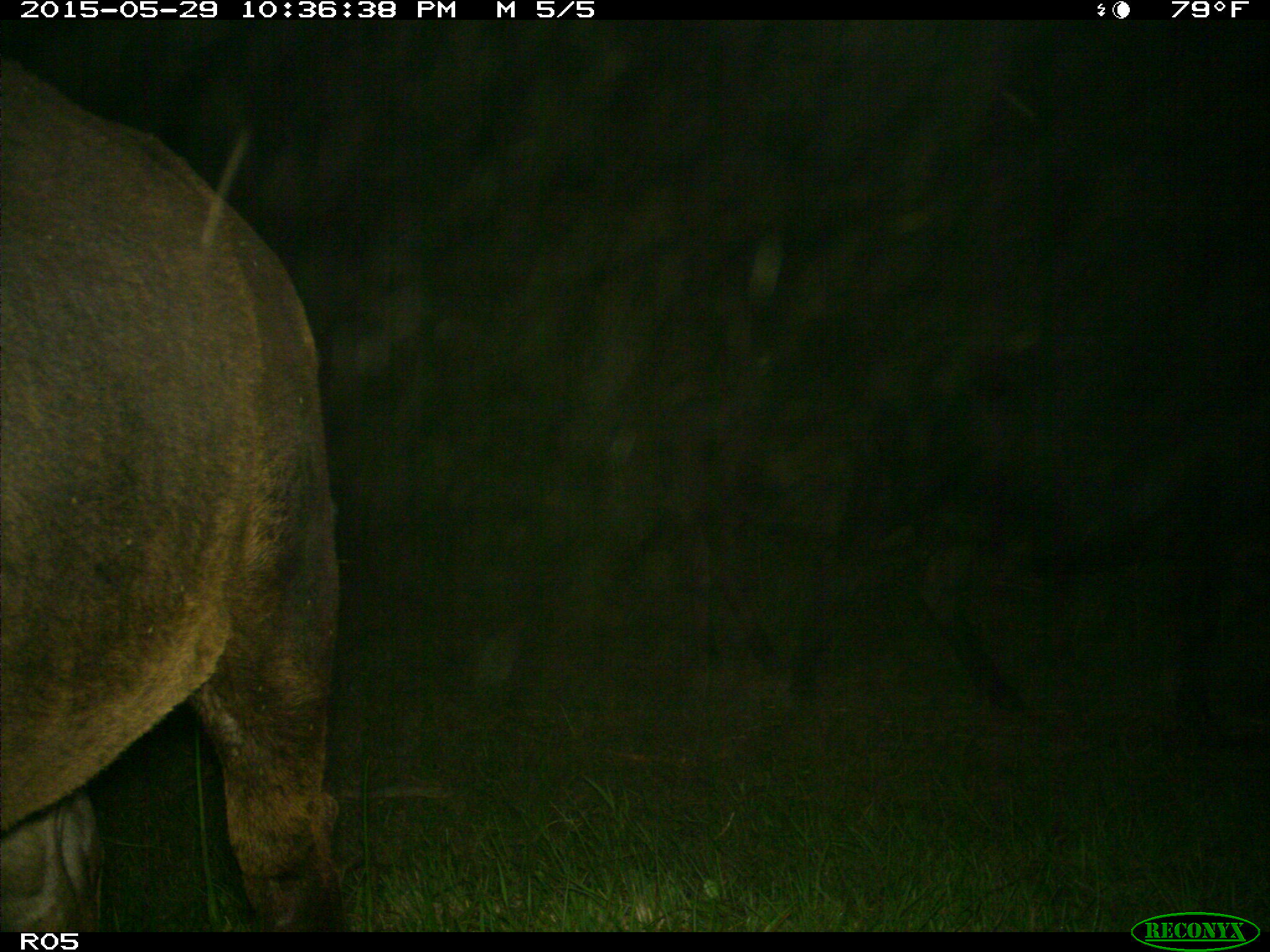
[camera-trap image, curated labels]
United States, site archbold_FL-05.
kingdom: Animalia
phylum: Chordata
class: Mammalia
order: Artiodactyla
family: Bovidae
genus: Bos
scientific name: Bos taurus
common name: domestic cow